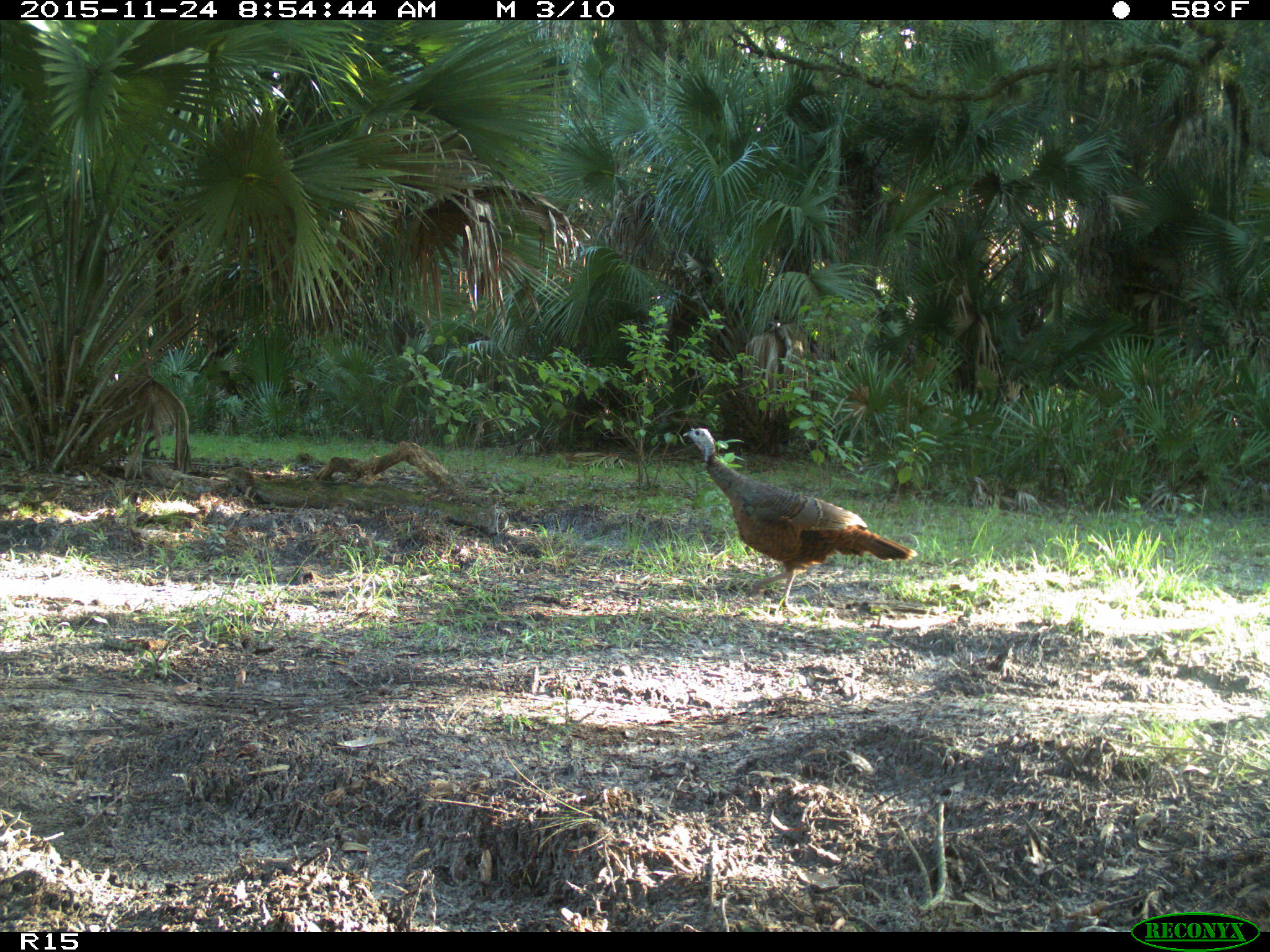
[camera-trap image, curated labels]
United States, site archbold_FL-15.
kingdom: Animalia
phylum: Chordata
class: Aves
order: Galliformes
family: Phasianidae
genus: Meleagris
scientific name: Meleagris gallopavo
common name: wild turkey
Meleagris gallopavo (wild turkey).